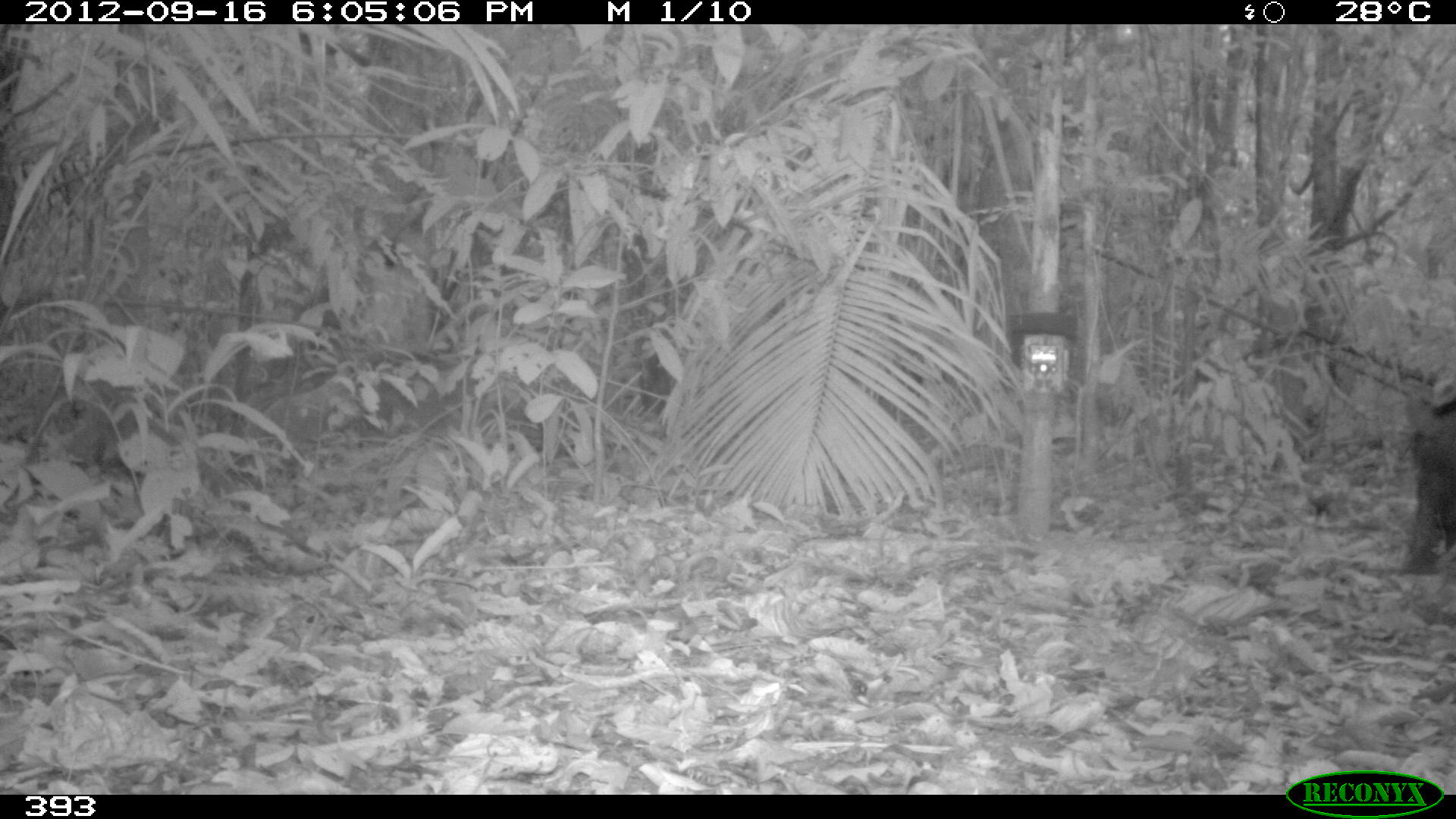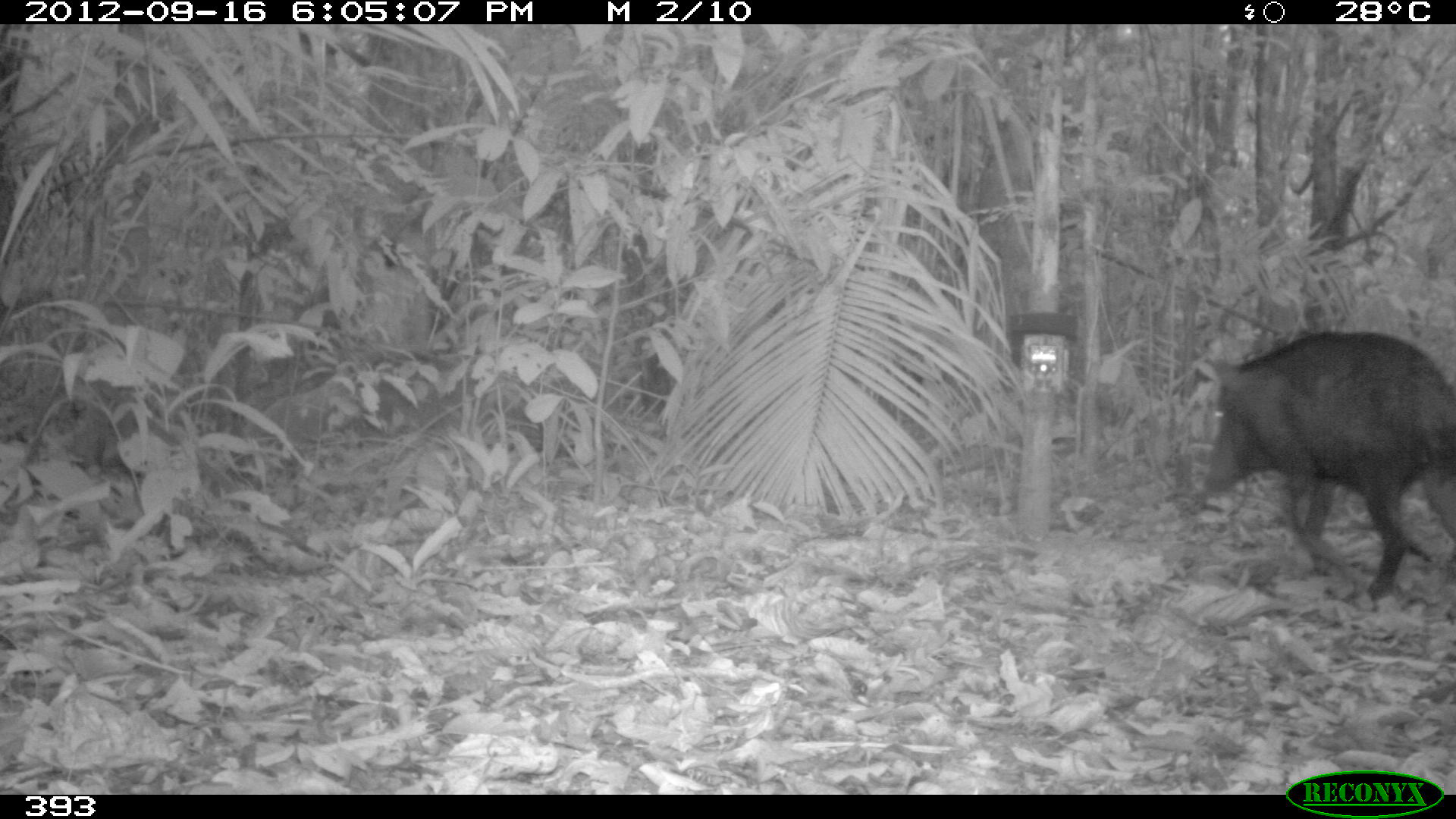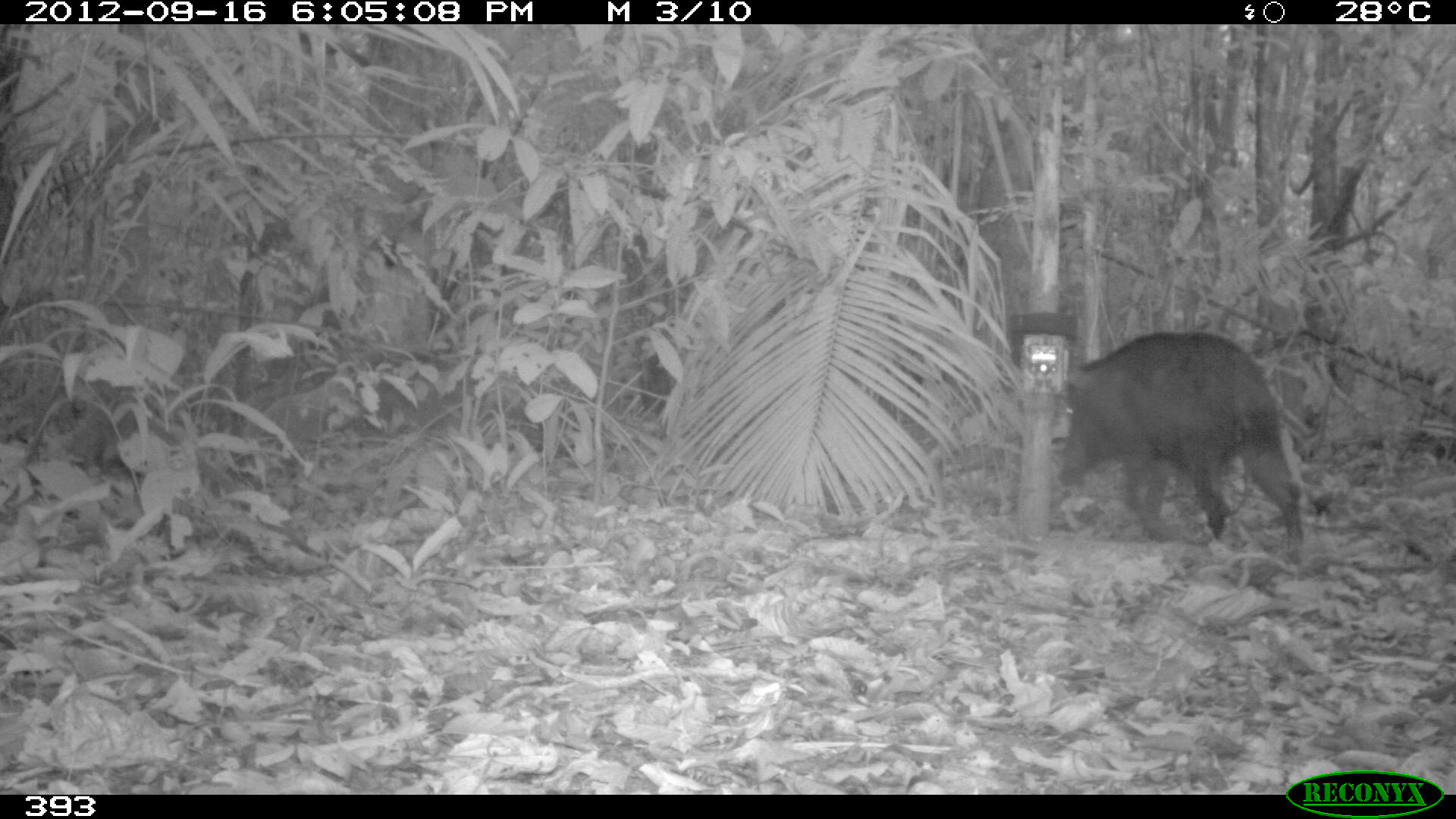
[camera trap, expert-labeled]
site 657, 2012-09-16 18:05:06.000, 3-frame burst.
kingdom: Animalia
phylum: Chordata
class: Mammalia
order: Artiodactyla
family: Tayassuidae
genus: Tayassu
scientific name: Tayassu pecari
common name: white-lipped peccary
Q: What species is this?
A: Tayassu pecari (white-lipped peccary).